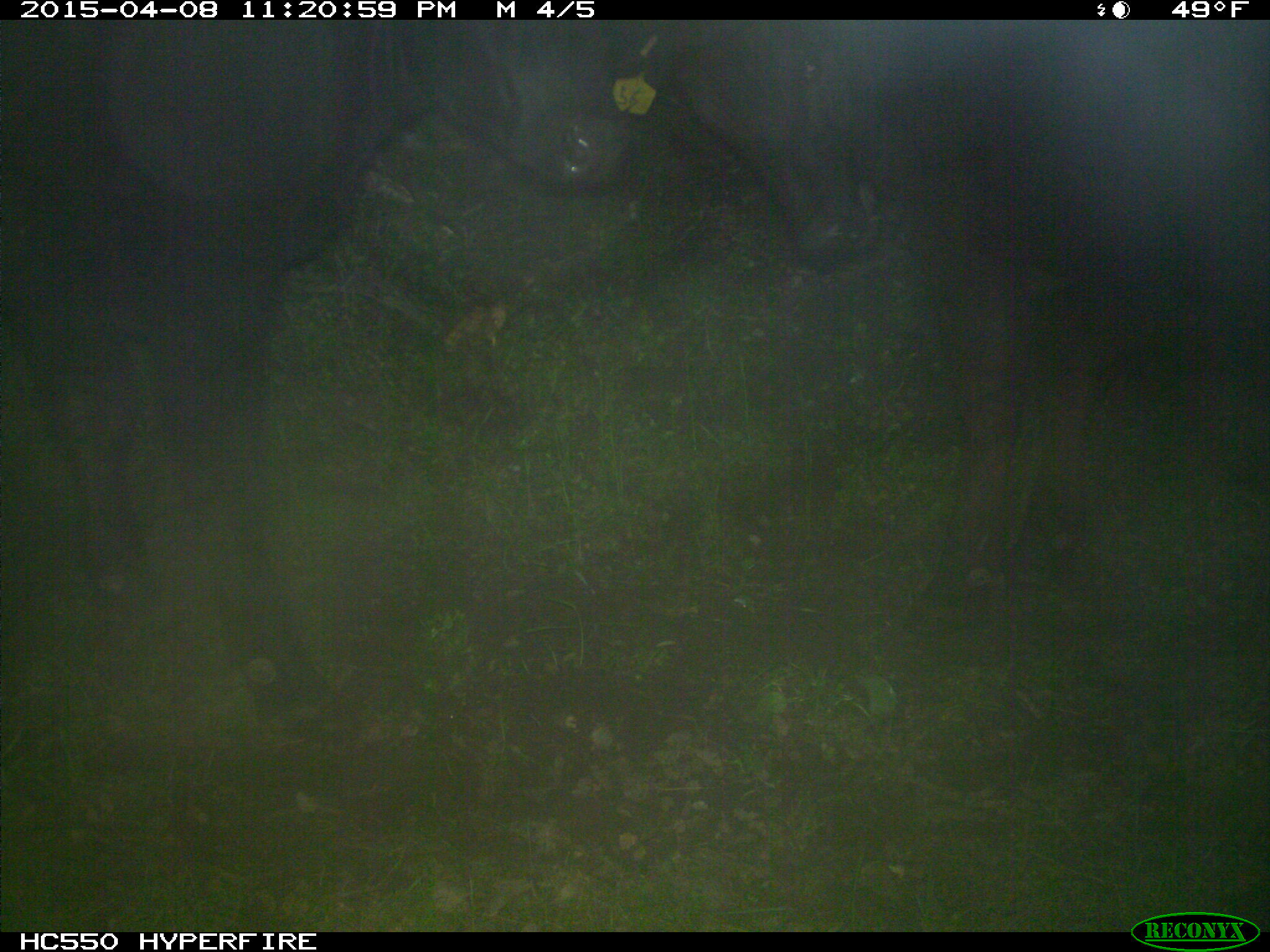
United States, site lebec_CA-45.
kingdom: Animalia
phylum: Chordata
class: Mammalia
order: Artiodactyla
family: Bovidae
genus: Bos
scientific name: Bos taurus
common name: domestic cow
Bos taurus (domestic cow).